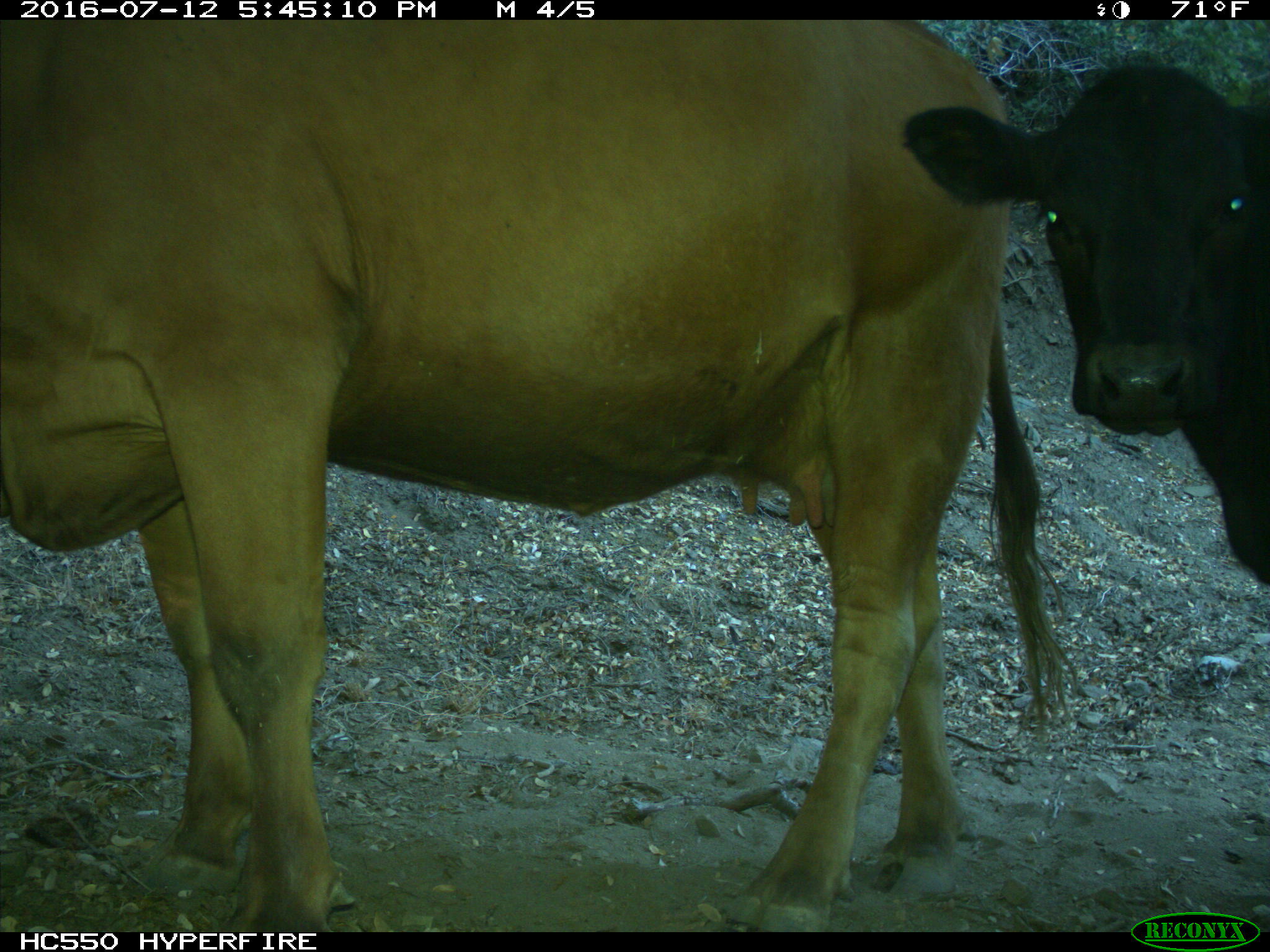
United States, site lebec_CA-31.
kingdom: Animalia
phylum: Chordata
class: Mammalia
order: Artiodactyla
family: Bovidae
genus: Bos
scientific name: Bos taurus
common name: domestic cow